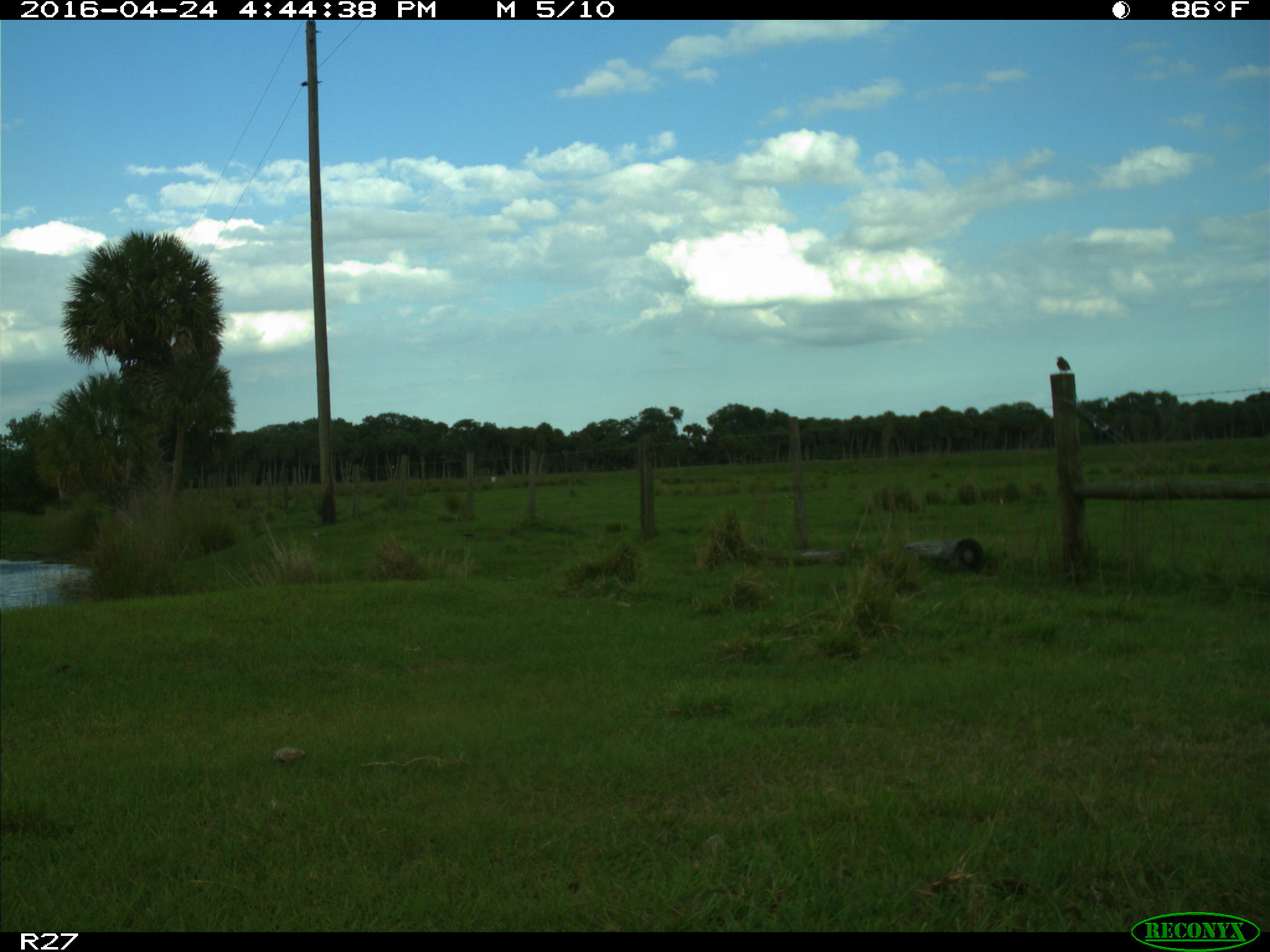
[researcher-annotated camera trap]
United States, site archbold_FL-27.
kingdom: Animalia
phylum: Chordata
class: Aves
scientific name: Aves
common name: birds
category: unidentified bird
Unidentified bird (birds) (Aves).